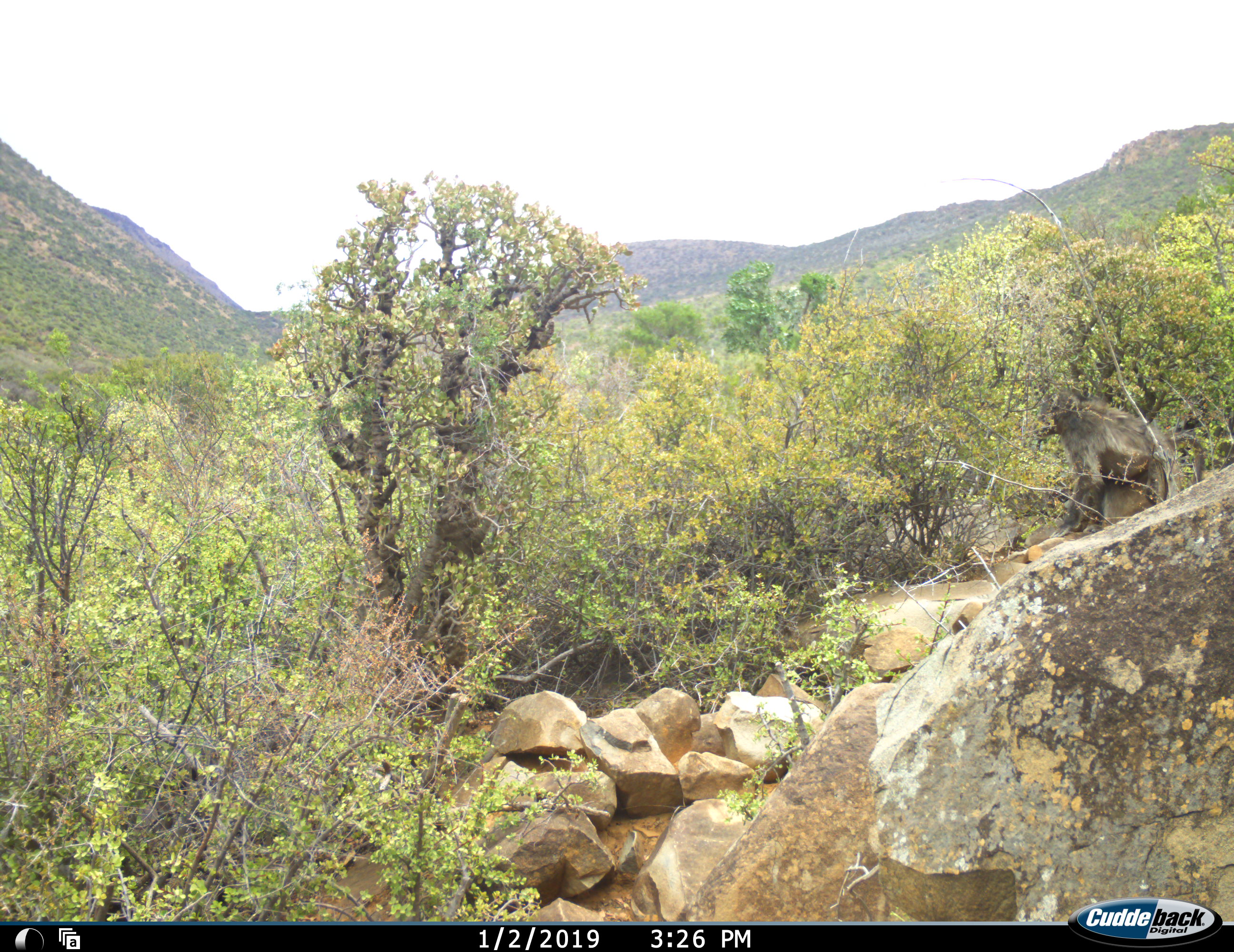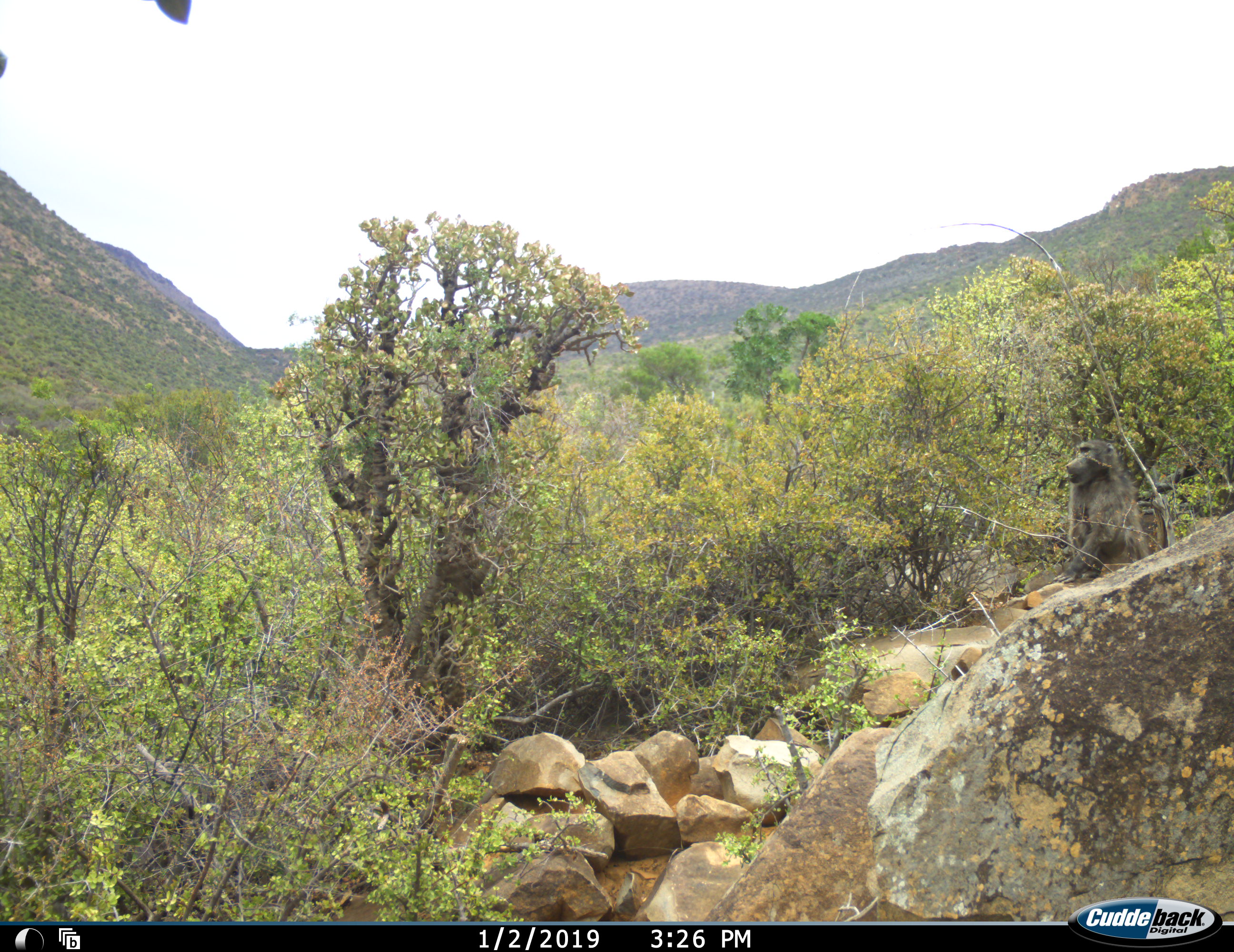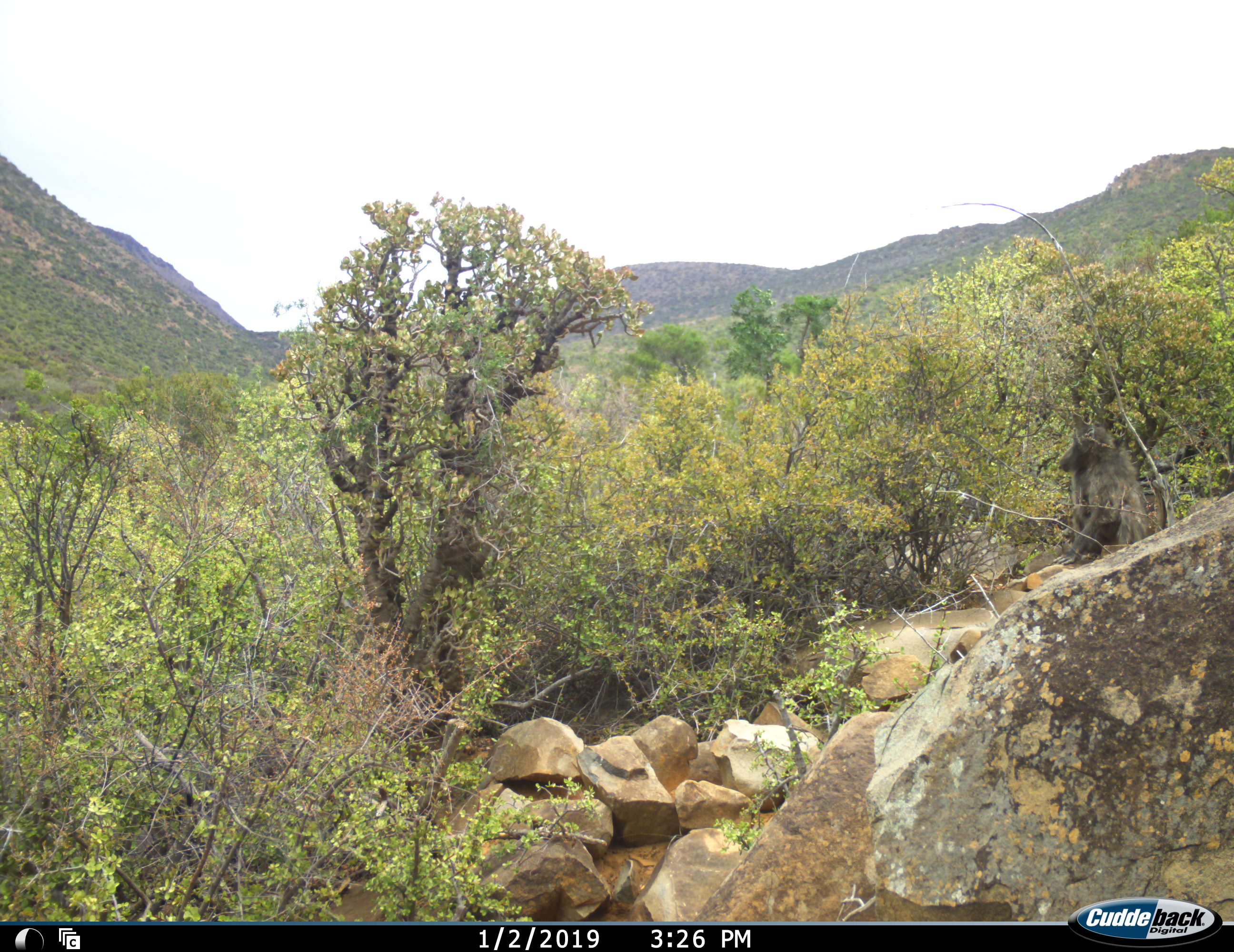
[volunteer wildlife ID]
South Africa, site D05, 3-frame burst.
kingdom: Animalia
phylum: Chordata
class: Mammalia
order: Primates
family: Cercopithecidae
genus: Papio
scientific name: Papio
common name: baboon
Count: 1.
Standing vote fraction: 30%.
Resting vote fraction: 80%.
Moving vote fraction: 0%.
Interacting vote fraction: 0%.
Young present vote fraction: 0%.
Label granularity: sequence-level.